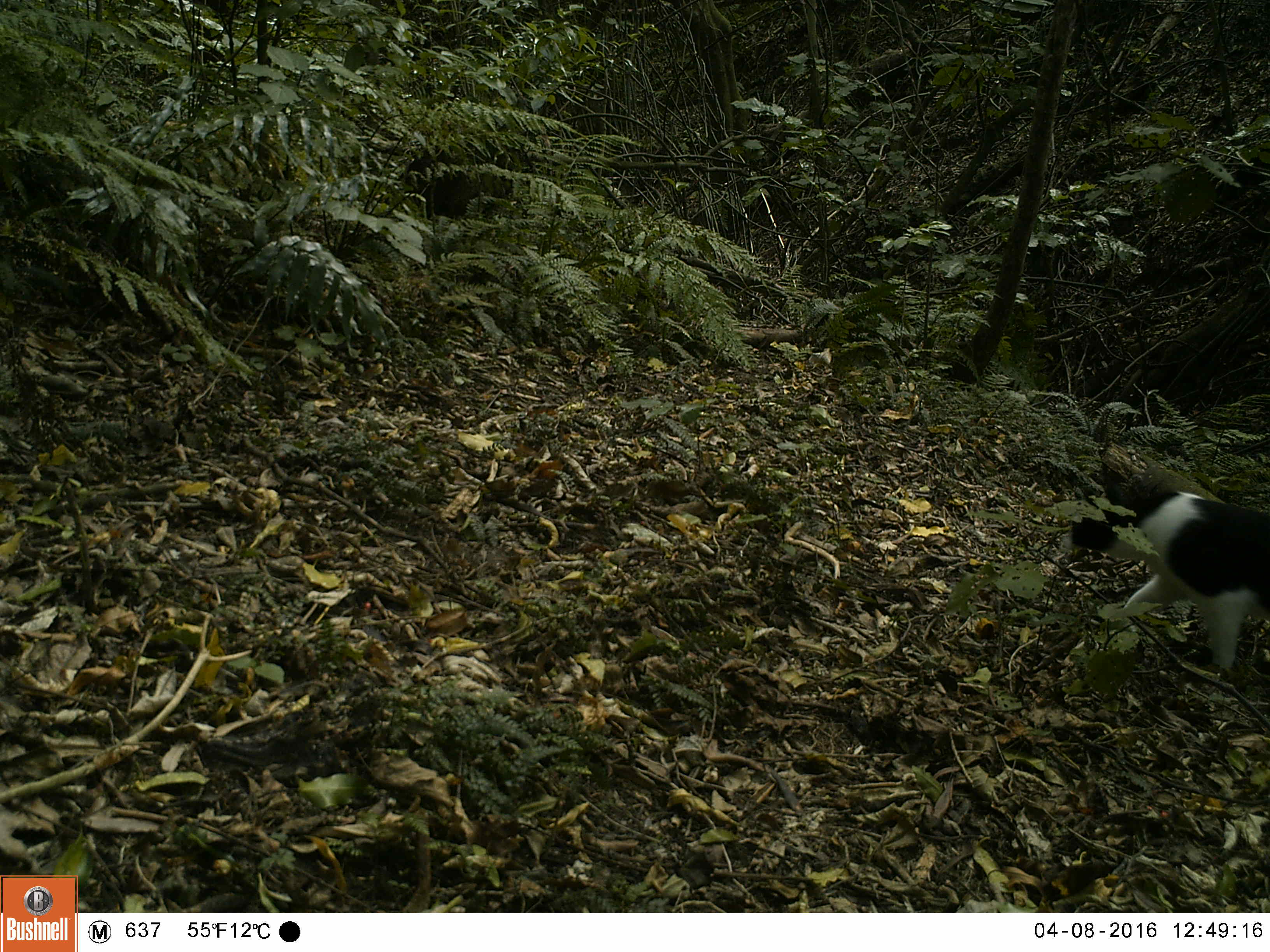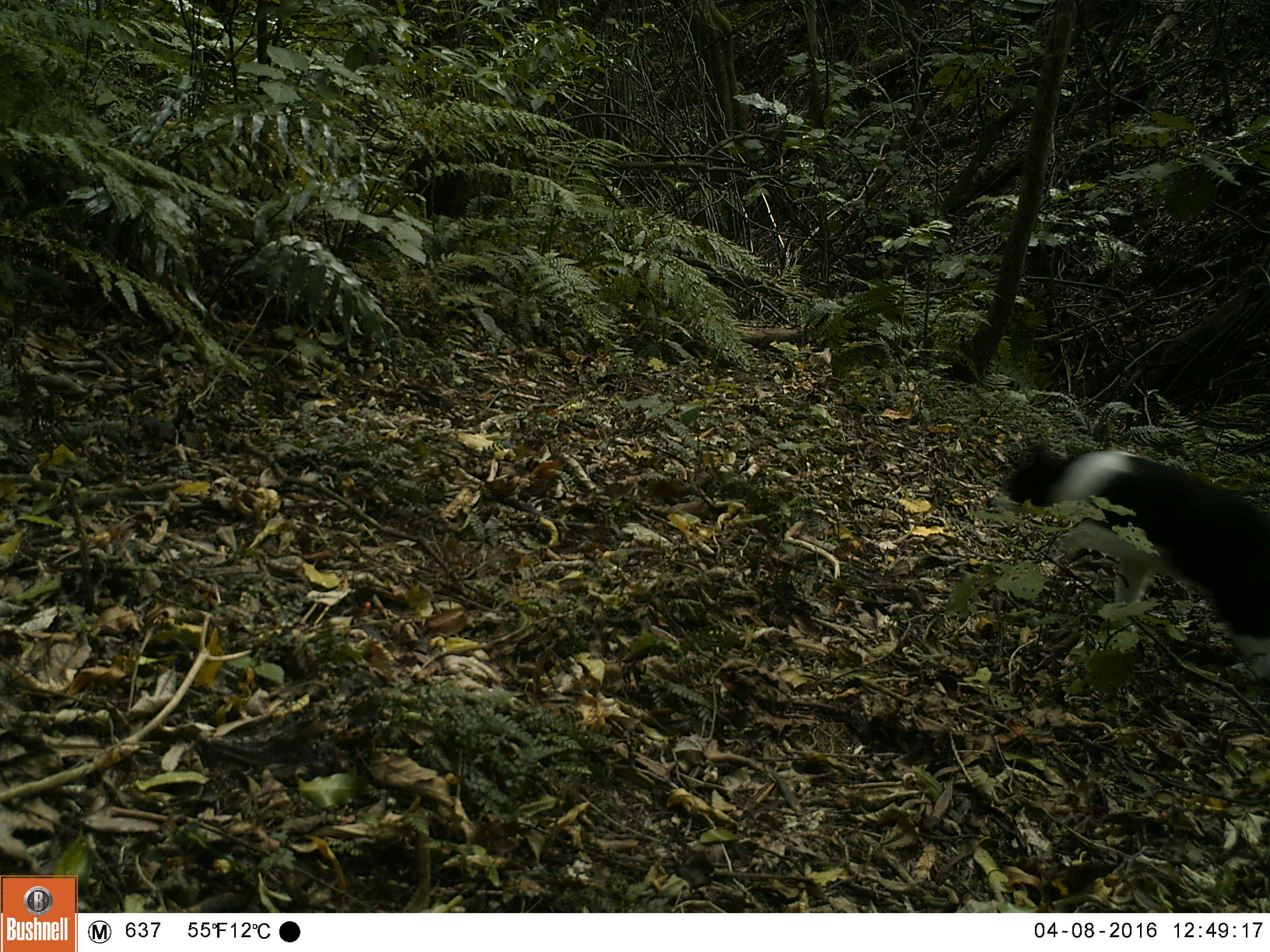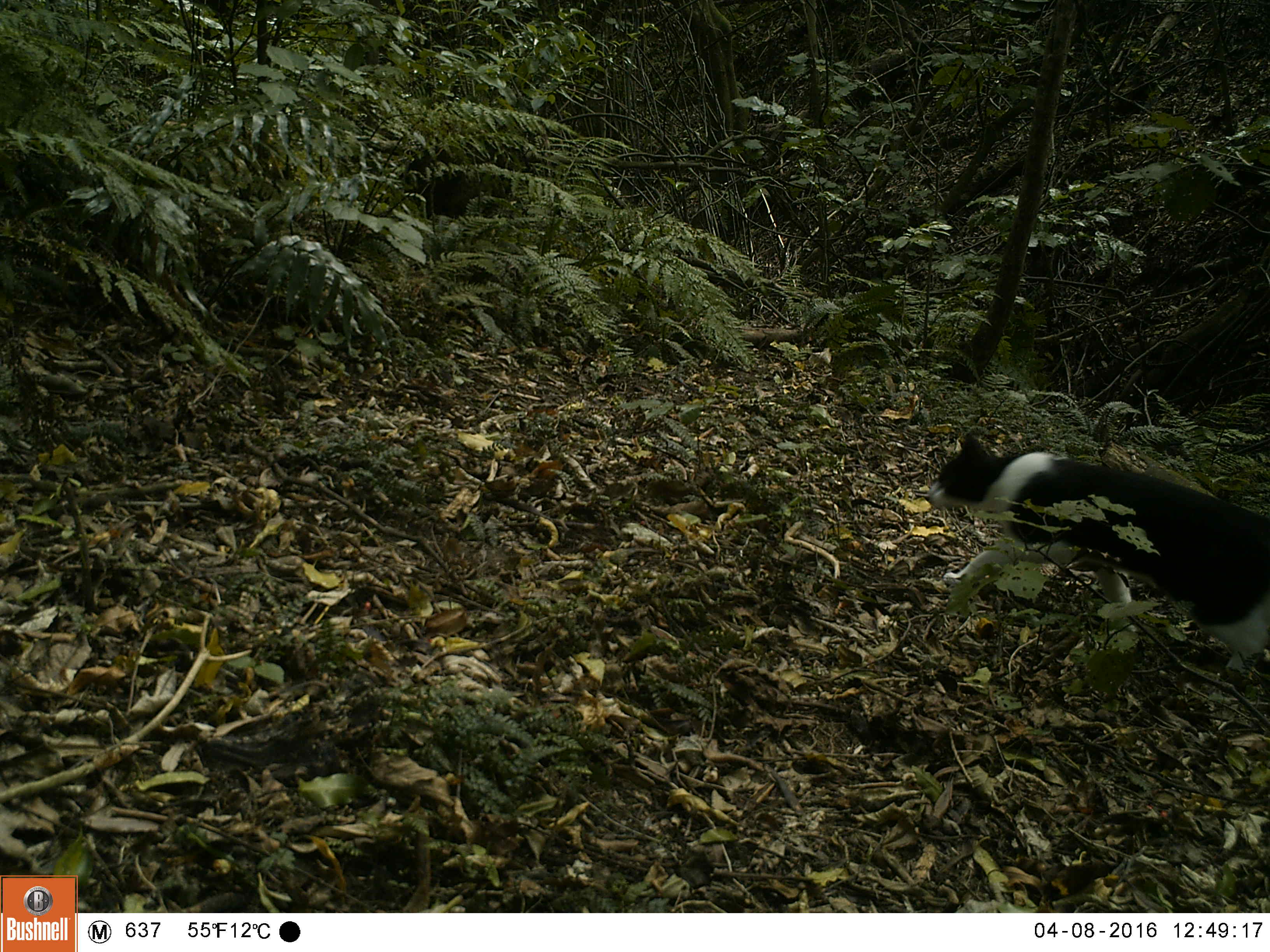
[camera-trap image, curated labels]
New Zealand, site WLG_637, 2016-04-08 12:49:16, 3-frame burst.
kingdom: Animalia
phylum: Chordata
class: Mammalia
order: Carnivora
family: Felidae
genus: Felis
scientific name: Felis catus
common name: domestic cat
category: cat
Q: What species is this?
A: Cat (domestic cat) (Felis catus).